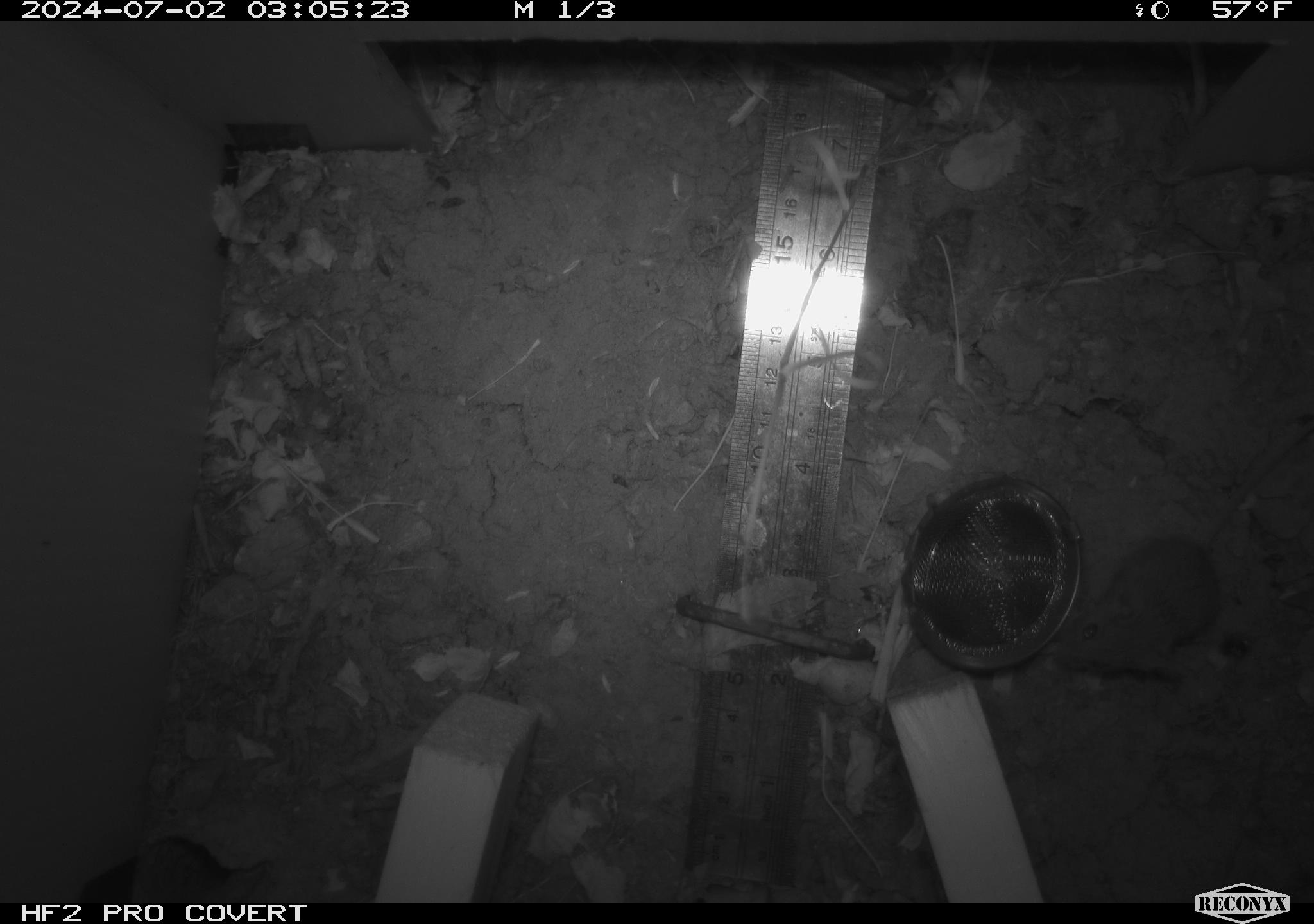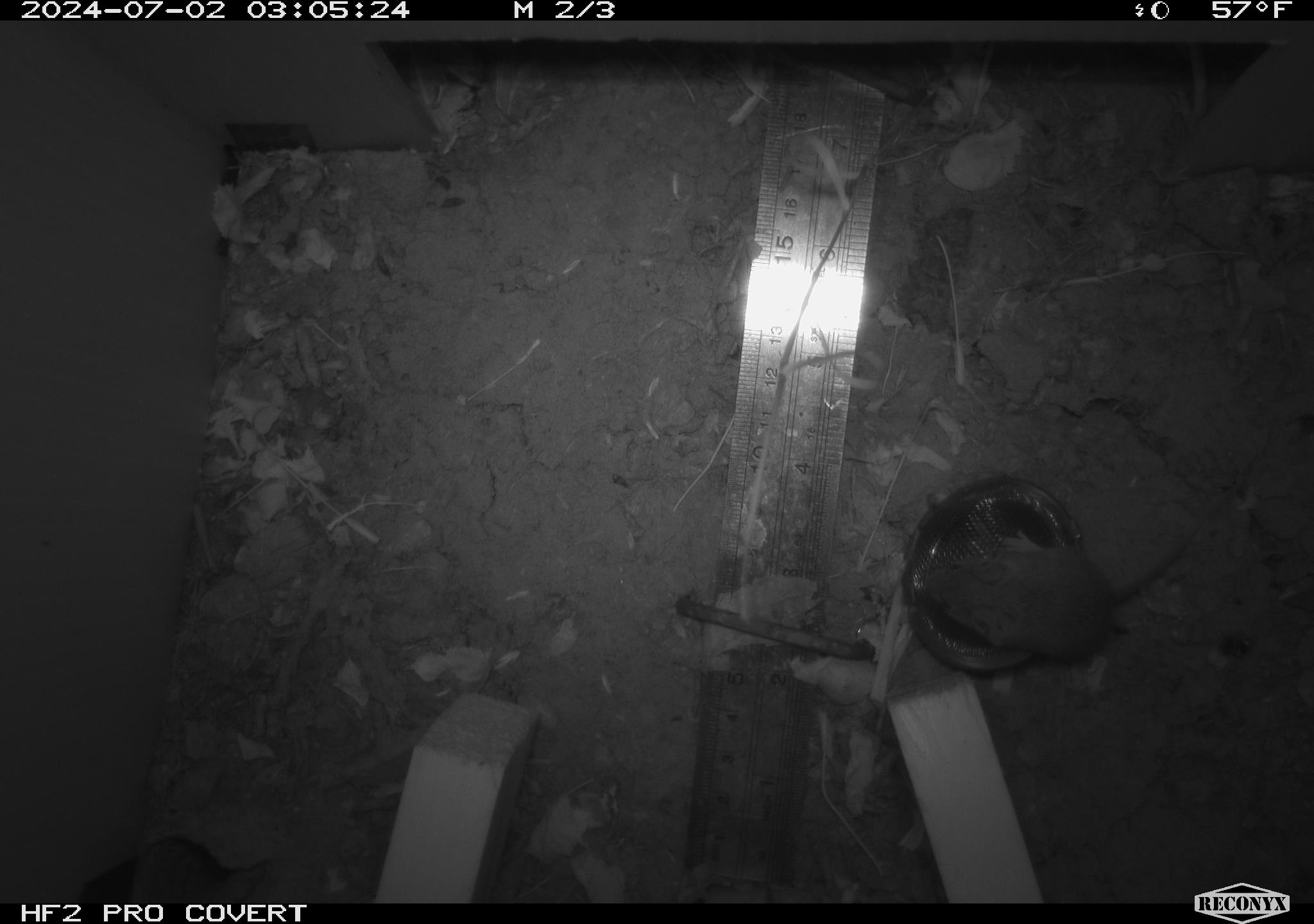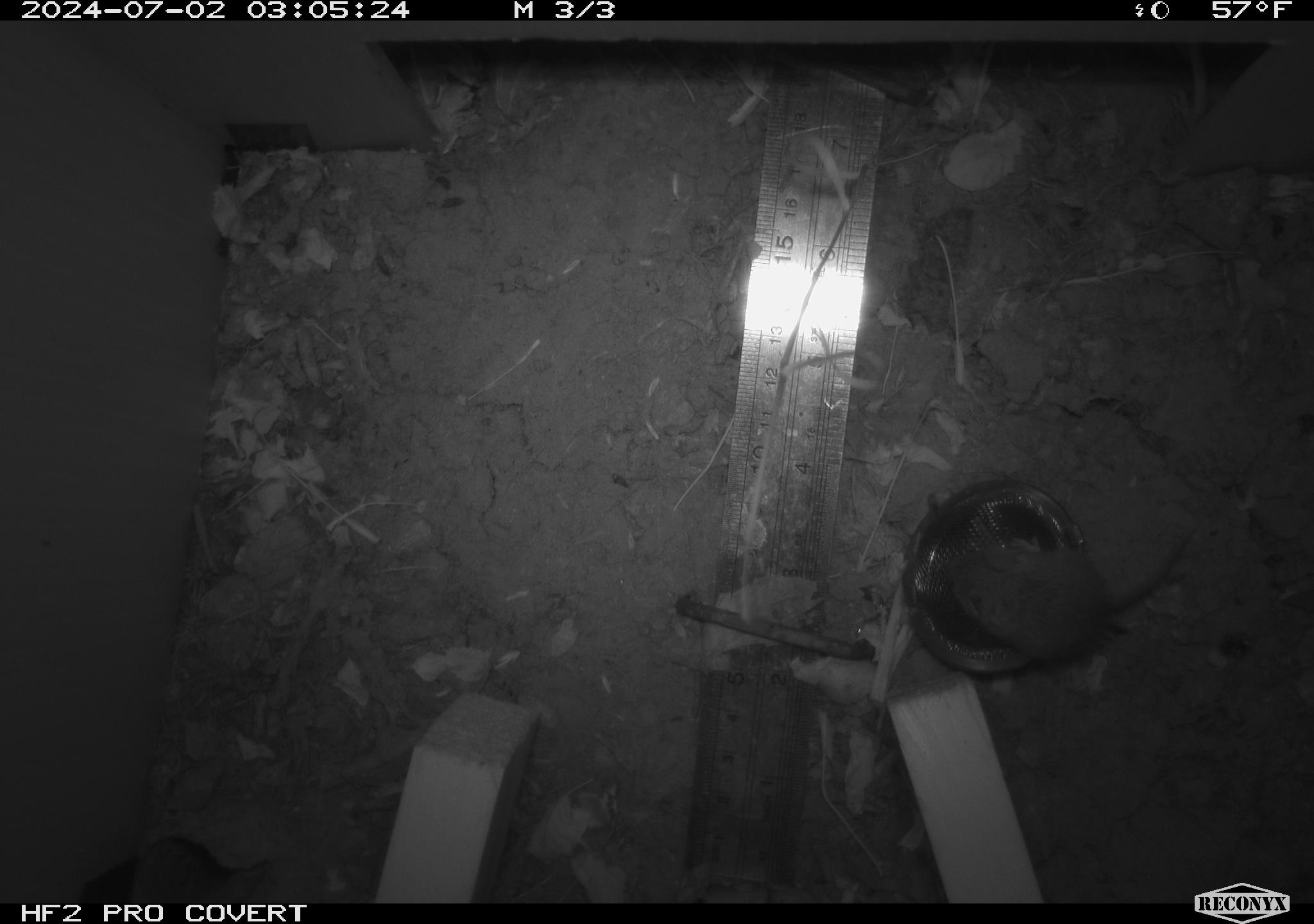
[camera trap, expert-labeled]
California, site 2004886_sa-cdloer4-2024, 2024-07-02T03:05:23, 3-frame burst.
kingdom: Animalia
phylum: Chordata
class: Mammalia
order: Rodentia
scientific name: Rodentia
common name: rodent